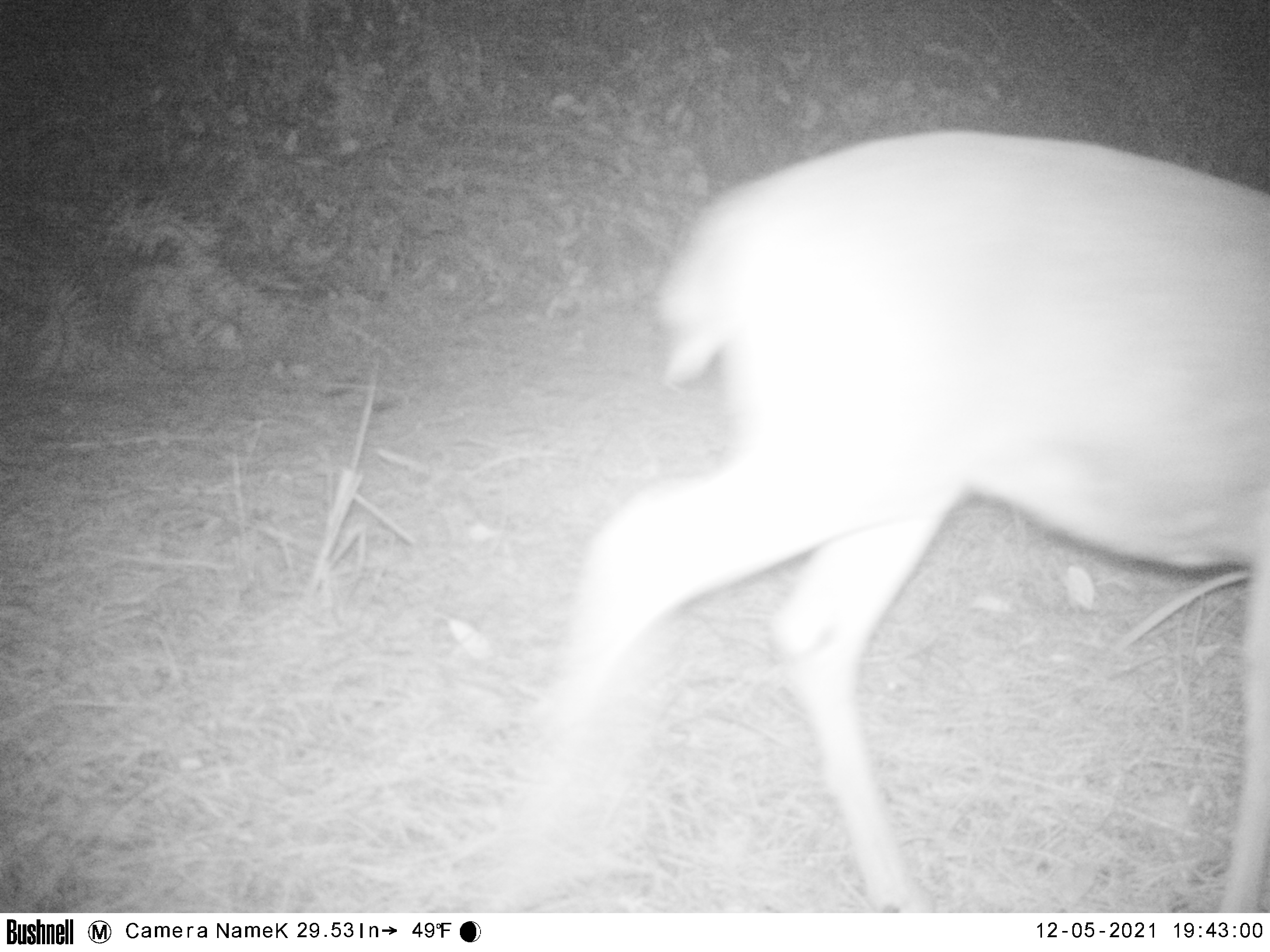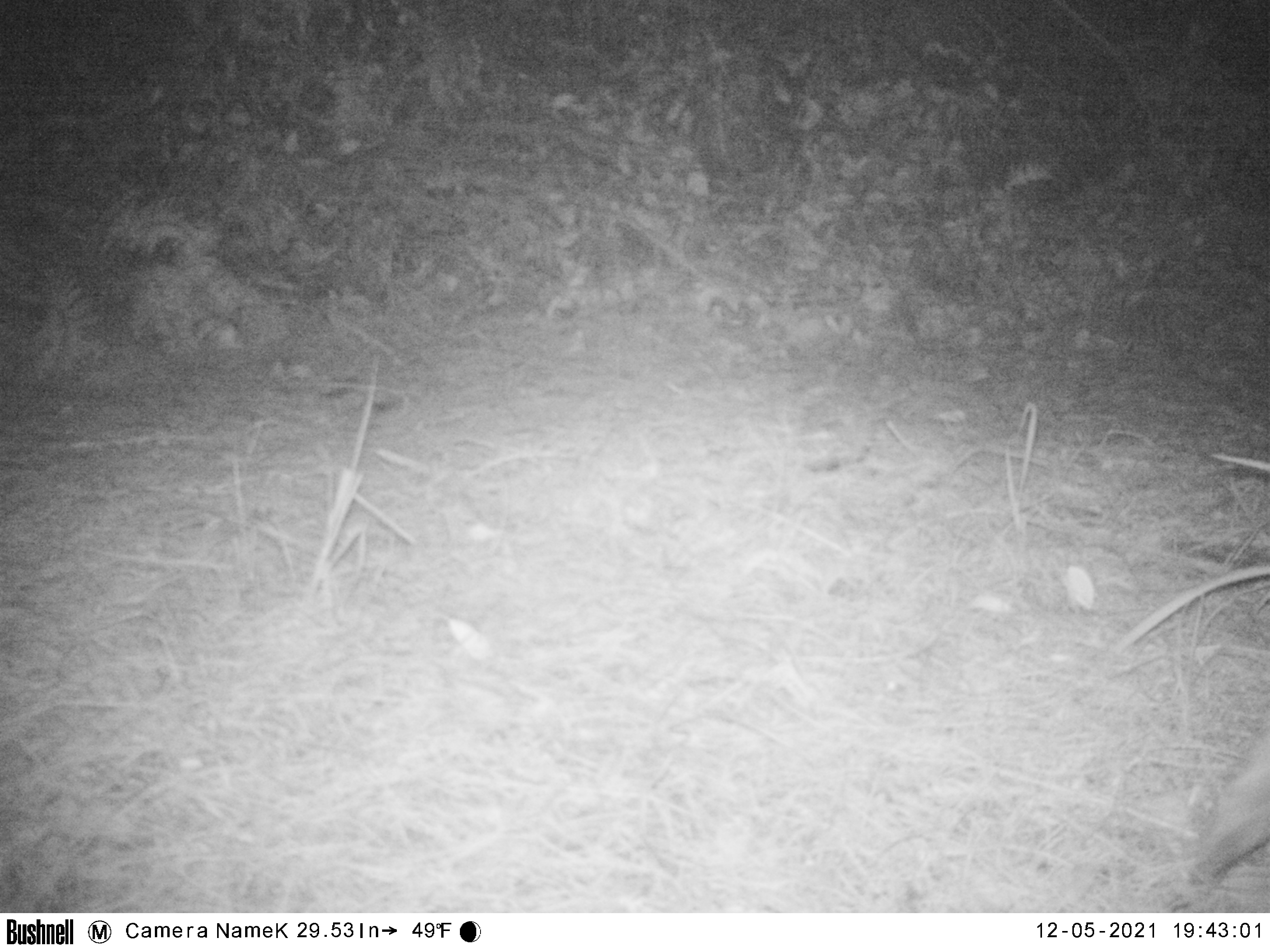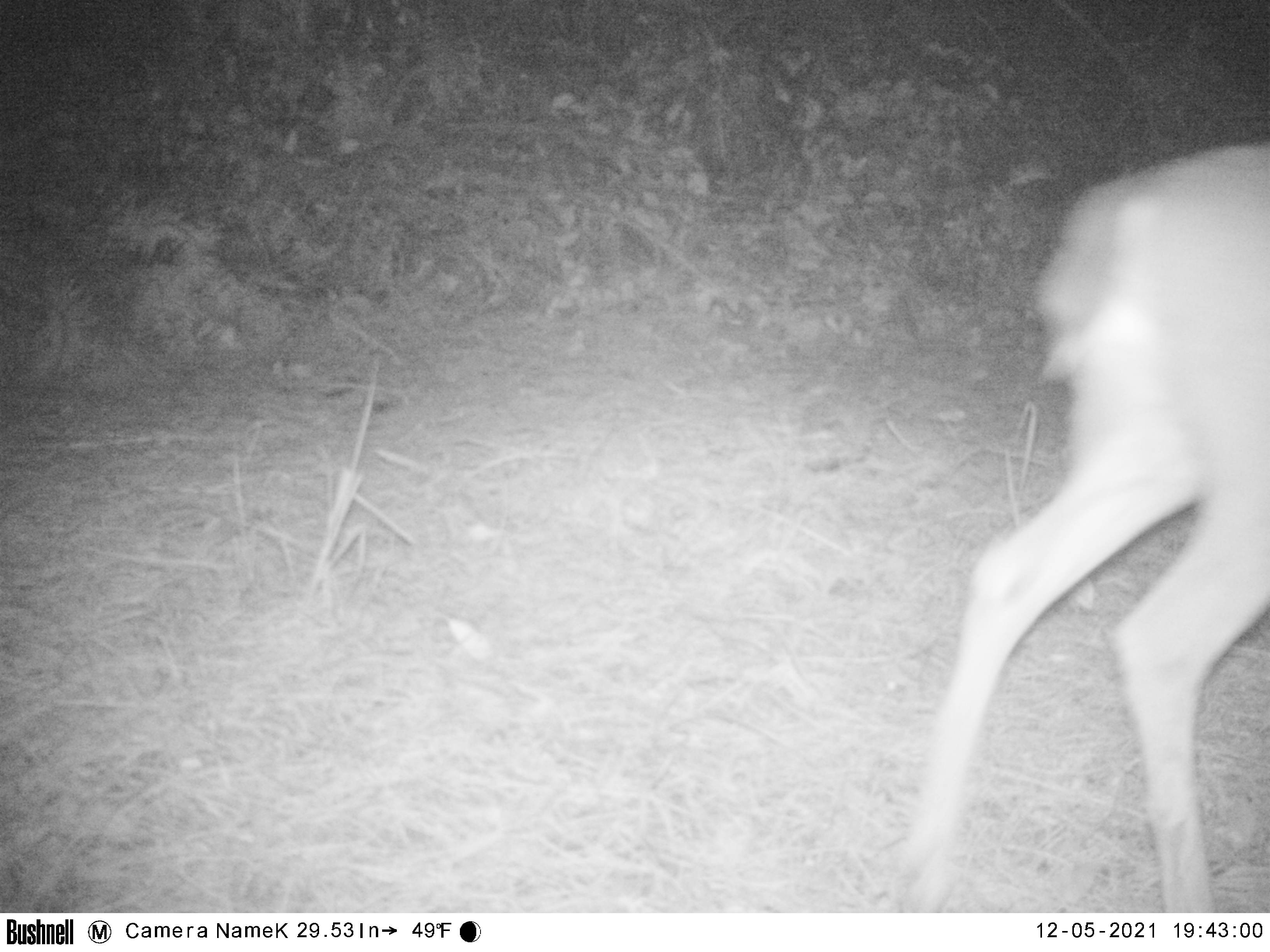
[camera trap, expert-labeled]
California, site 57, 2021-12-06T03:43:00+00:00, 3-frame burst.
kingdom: Animalia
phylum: Chordata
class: Mammalia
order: Artiodactyla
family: Cervidae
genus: Odocoileus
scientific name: Odocoileus hemionus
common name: mule deer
Mule deer (Odocoileus hemionus).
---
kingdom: Animalia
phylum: Chordata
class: Mammalia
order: Artiodactyla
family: Cervidae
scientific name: Cervidae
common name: elk or deer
Elk or deer (Cervidae).